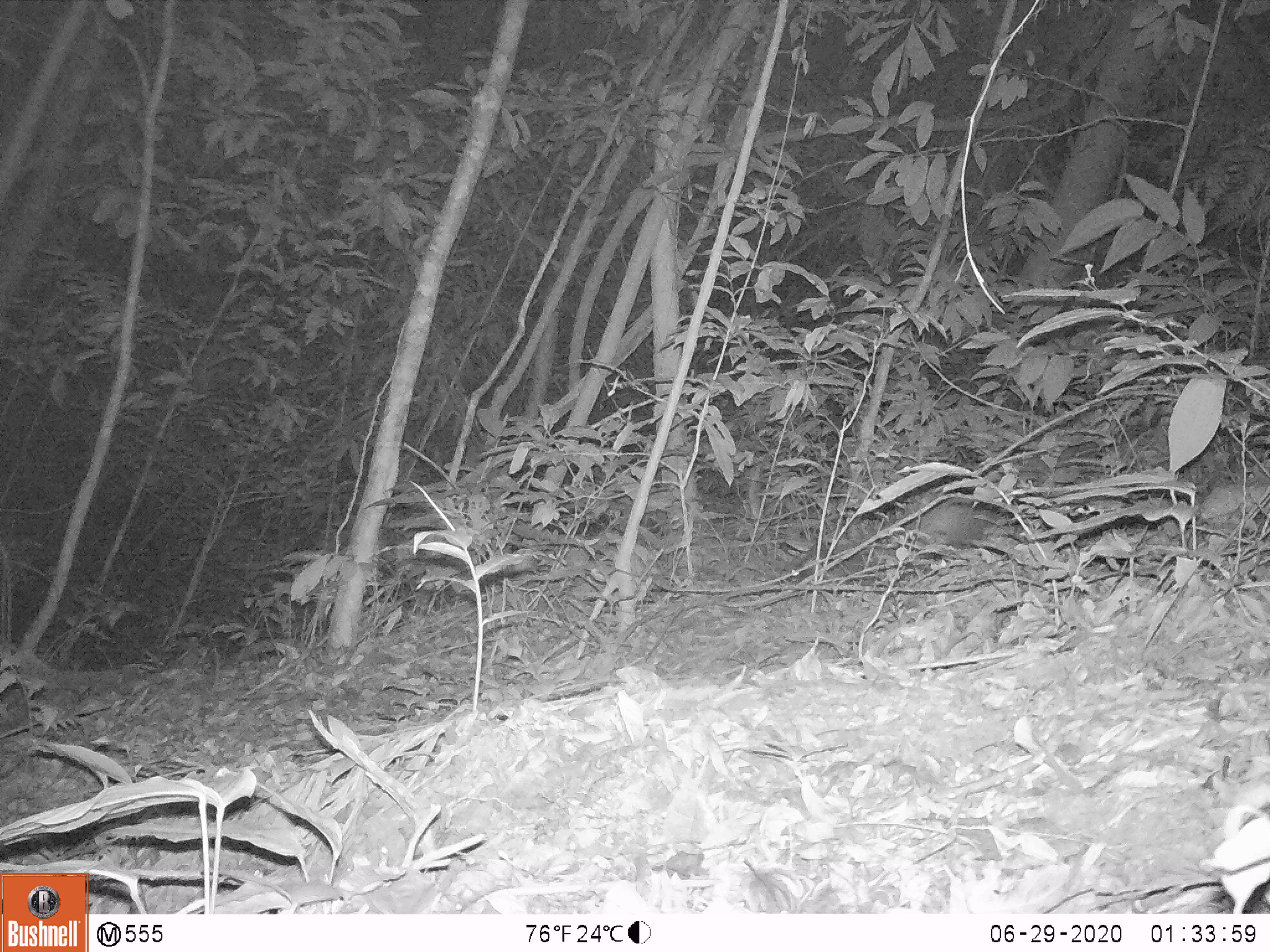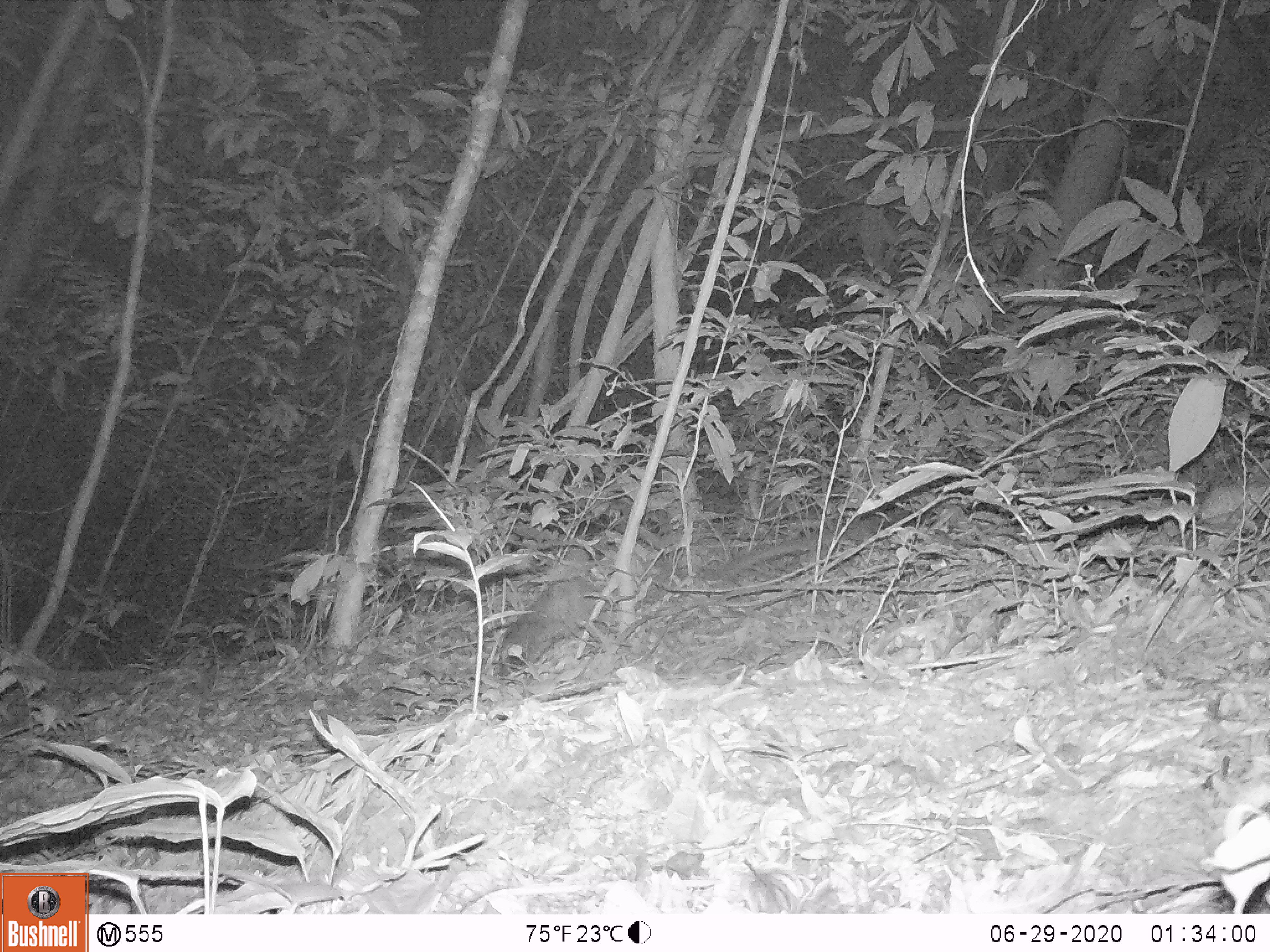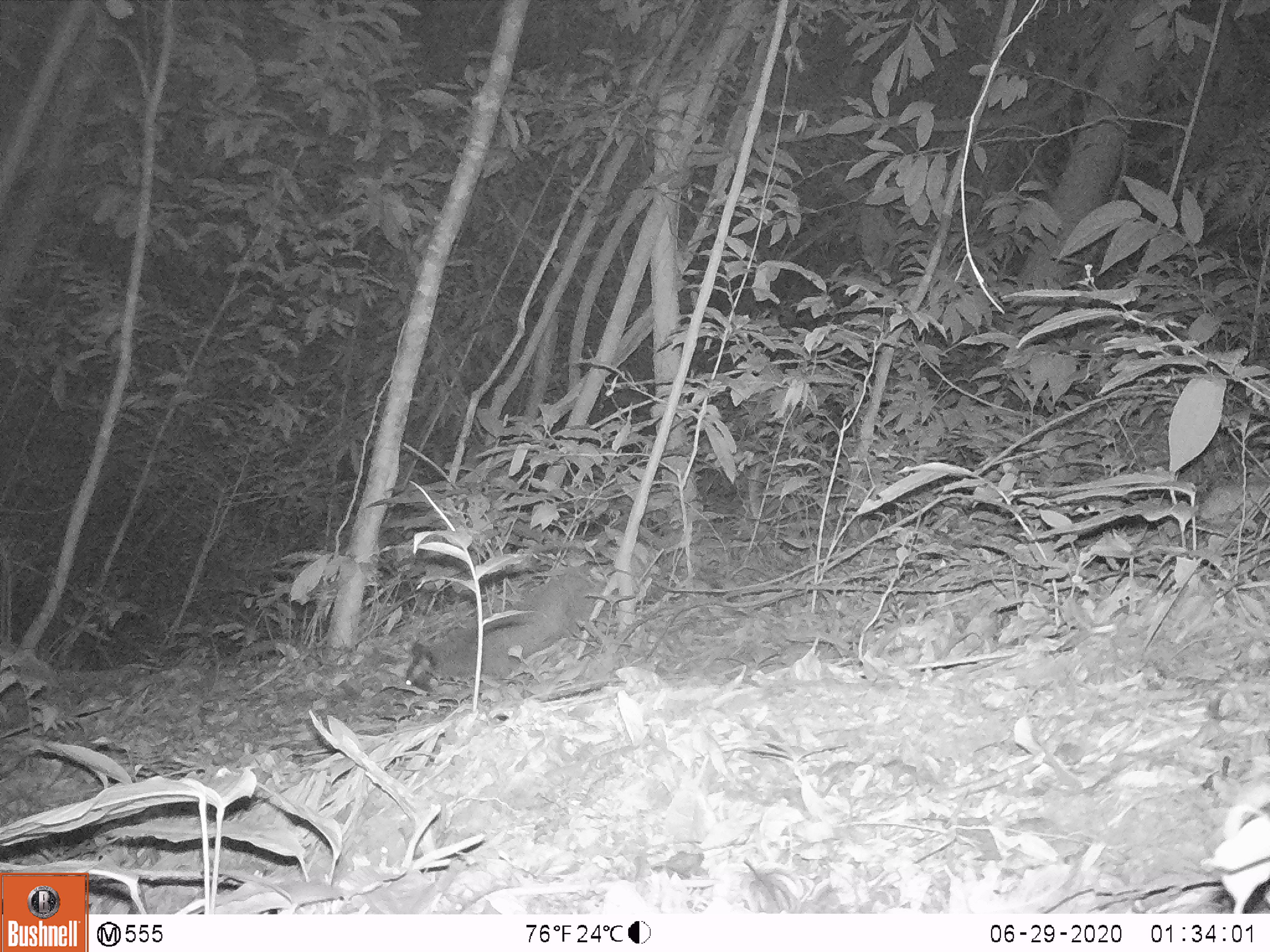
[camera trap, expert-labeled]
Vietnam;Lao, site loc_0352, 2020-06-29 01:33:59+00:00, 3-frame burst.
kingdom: Animalia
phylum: Chordata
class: Mammalia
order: Carnivora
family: Viverridae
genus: Paguma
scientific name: Paguma larvata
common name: masked palm civet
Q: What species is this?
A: Masked palm civet (Paguma larvata).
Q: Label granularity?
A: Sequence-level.